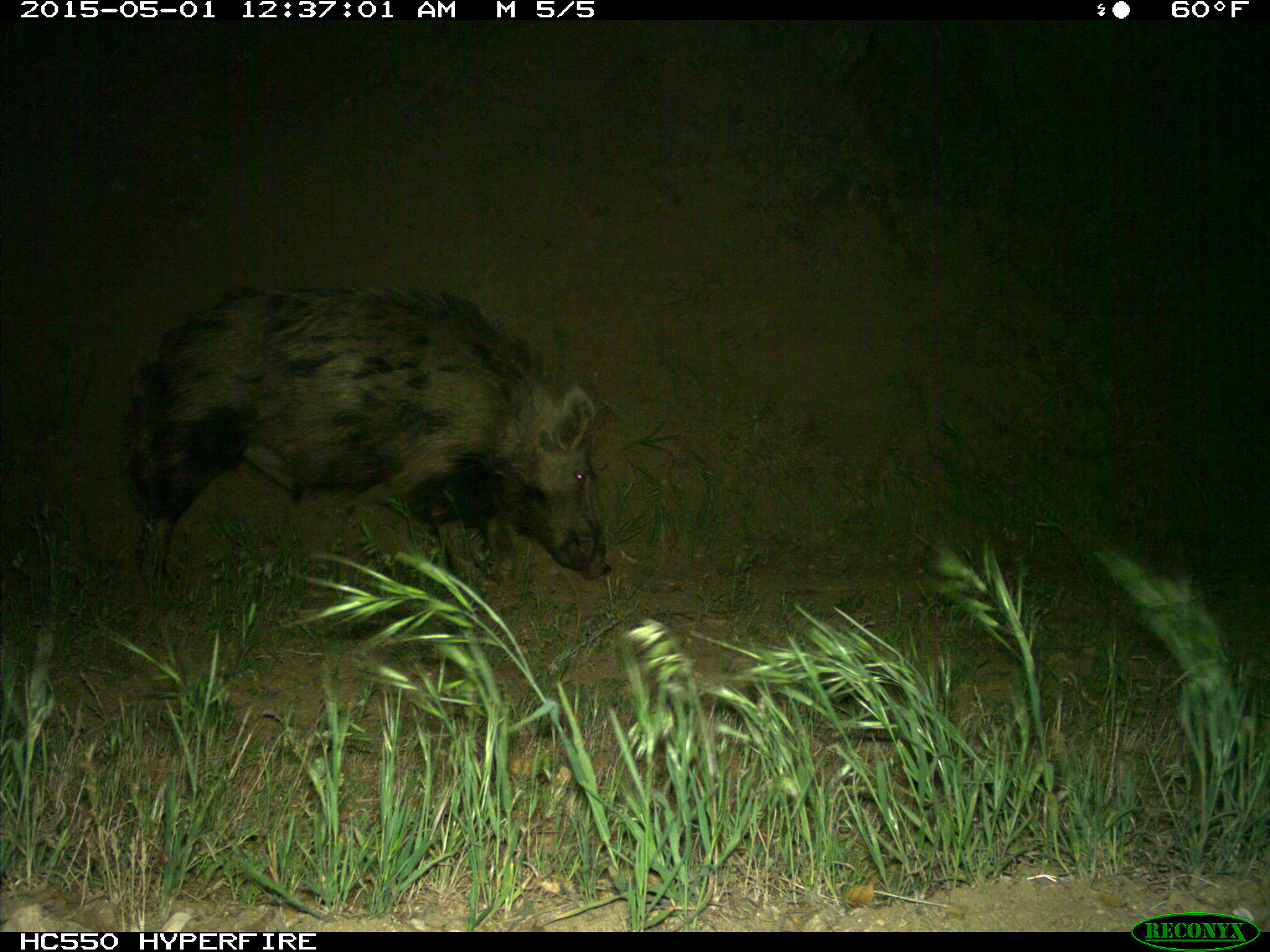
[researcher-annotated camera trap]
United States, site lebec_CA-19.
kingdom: Animalia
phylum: Chordata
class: Mammalia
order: Artiodactyla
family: Suidae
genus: Sus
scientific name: Sus scrofa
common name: wild boar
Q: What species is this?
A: Sus scrofa (wild boar).